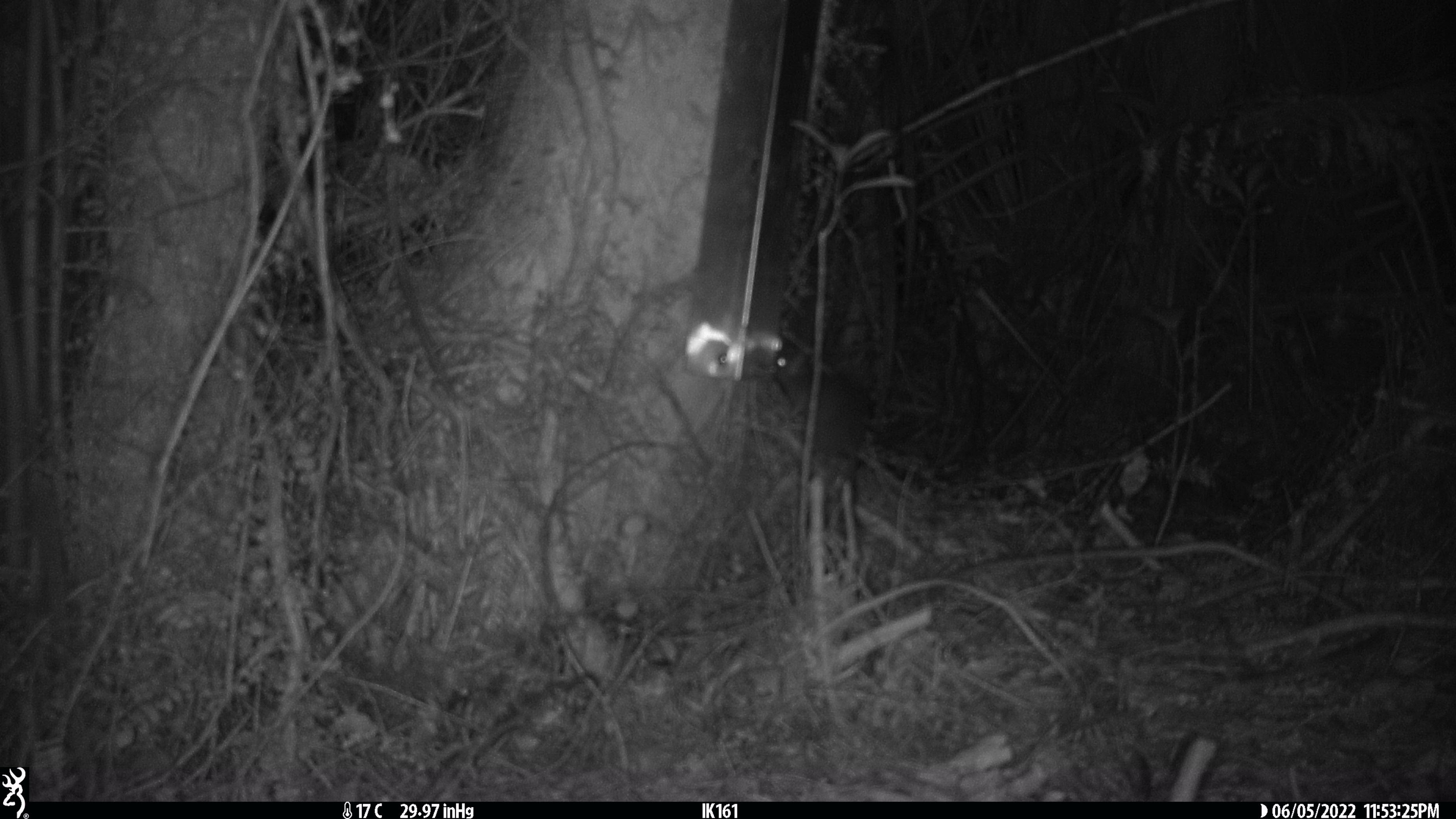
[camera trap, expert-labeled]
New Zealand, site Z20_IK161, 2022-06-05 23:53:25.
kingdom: Animalia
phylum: Chordata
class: Mammalia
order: Rodentia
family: Muridae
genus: Rattus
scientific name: Rattus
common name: rat